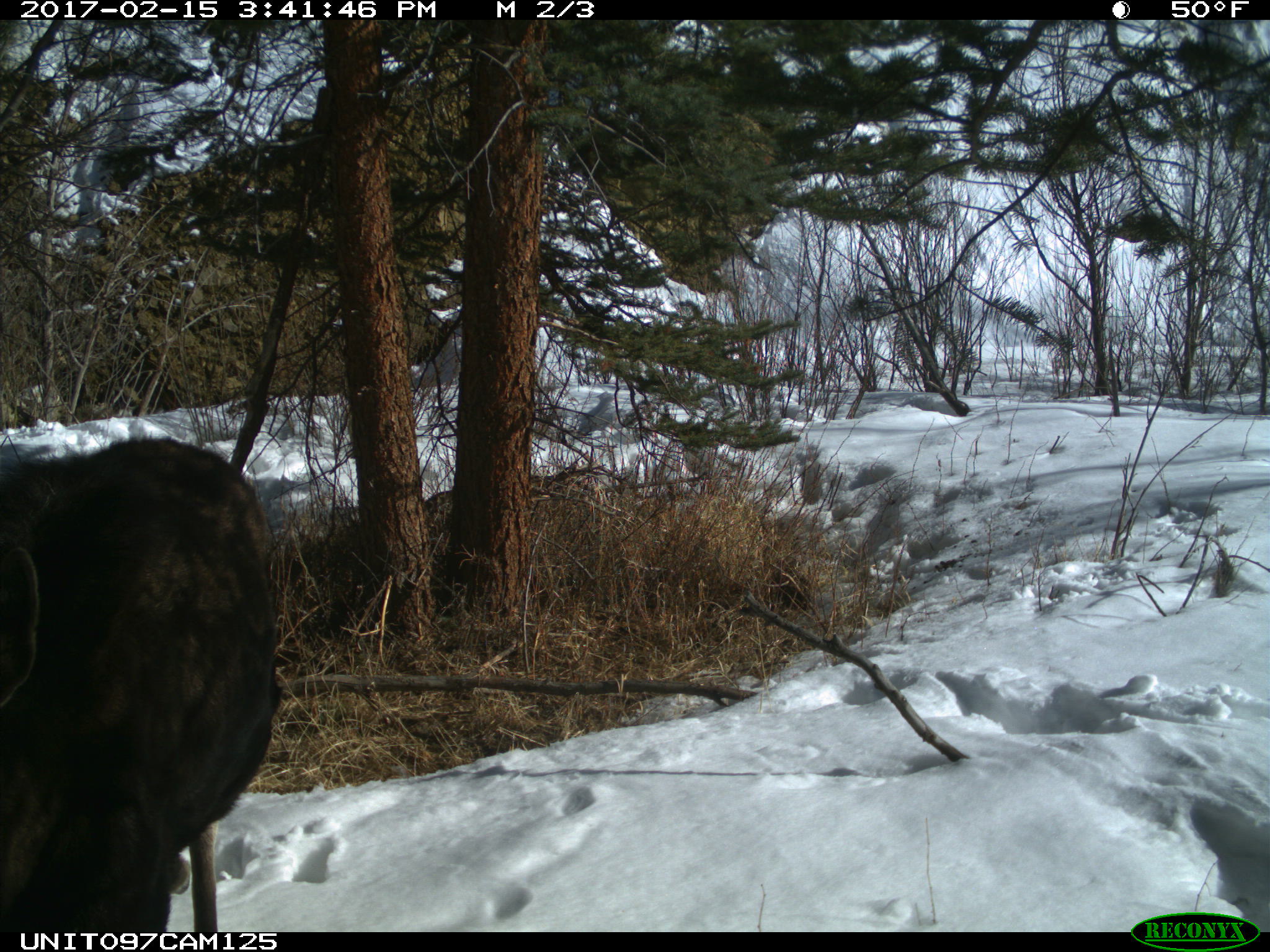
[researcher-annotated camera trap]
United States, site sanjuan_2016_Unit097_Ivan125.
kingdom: Animalia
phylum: Chordata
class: Mammalia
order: Artiodactyla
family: Cervidae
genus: Alces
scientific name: Alces alces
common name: moose